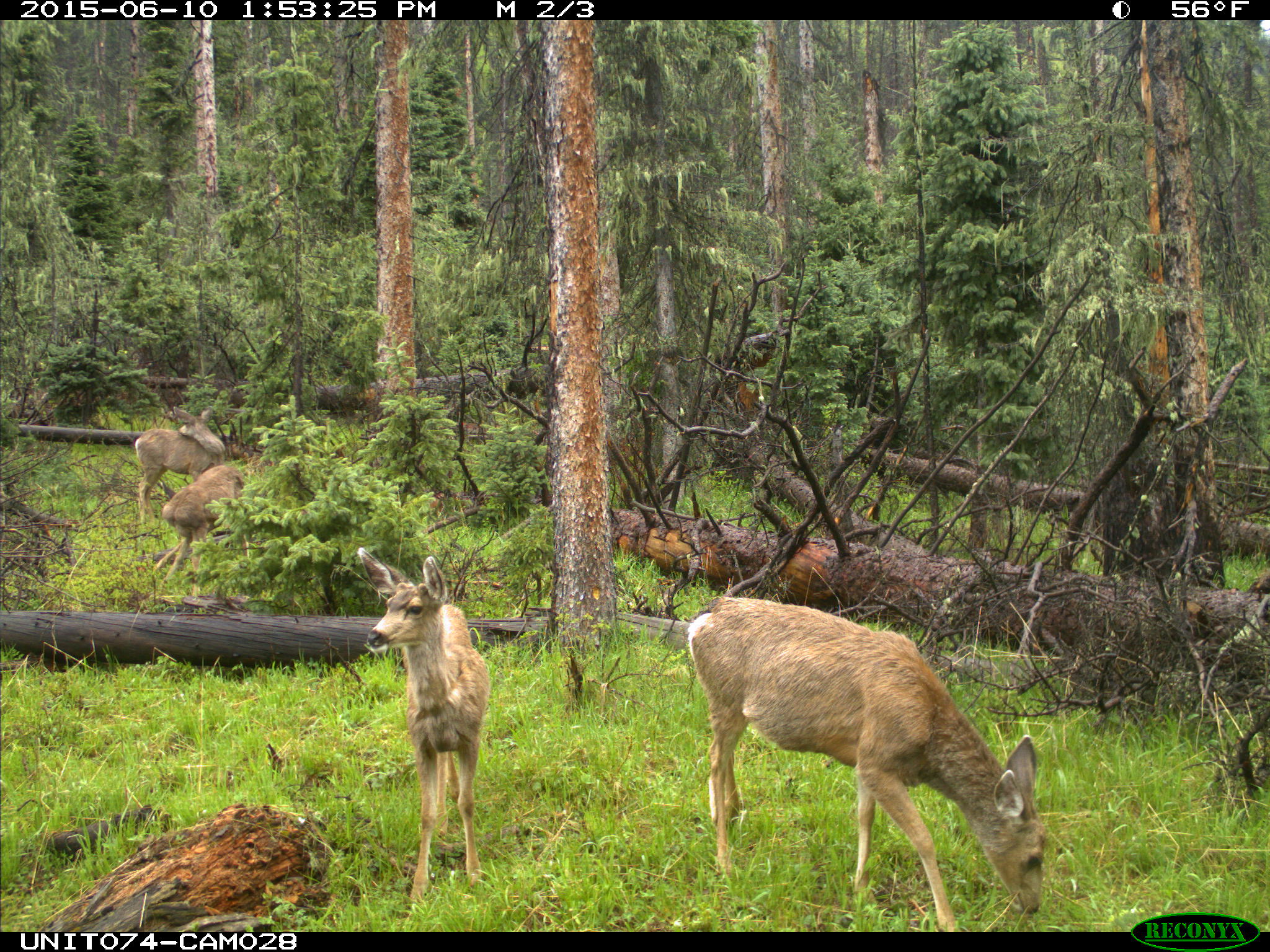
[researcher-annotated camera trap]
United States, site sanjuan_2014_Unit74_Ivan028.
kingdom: Animalia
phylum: Chordata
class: Mammalia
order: Artiodactyla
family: Cervidae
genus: Odocoileus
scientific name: Odocoileus hemionus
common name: mule deer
Odocoileus hemionus (mule deer).